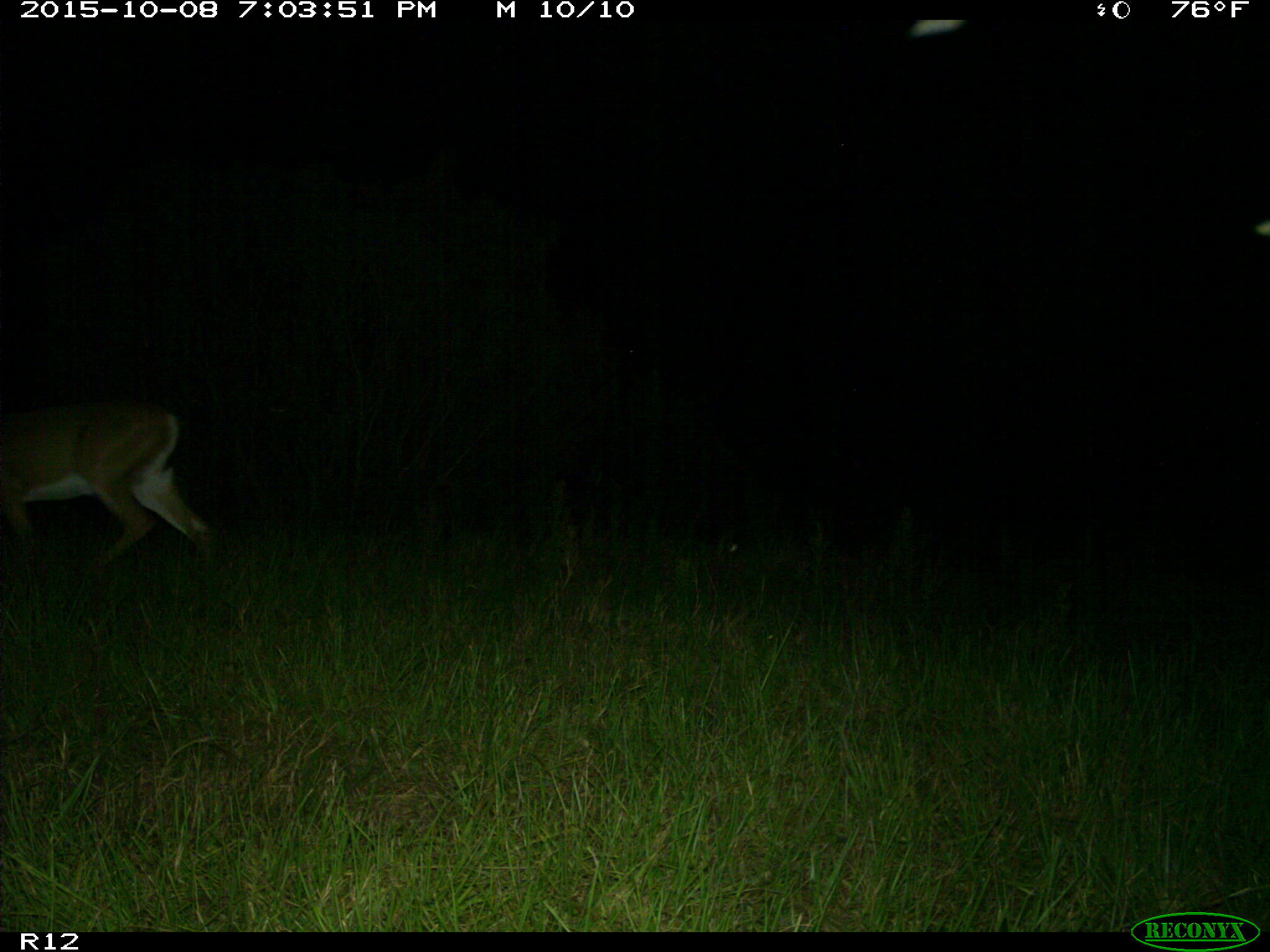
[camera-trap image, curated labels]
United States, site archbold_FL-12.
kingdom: Animalia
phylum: Chordata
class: Mammalia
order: Artiodactyla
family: Cervidae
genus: Odocoileus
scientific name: Odocoileus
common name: deer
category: unidentified deer